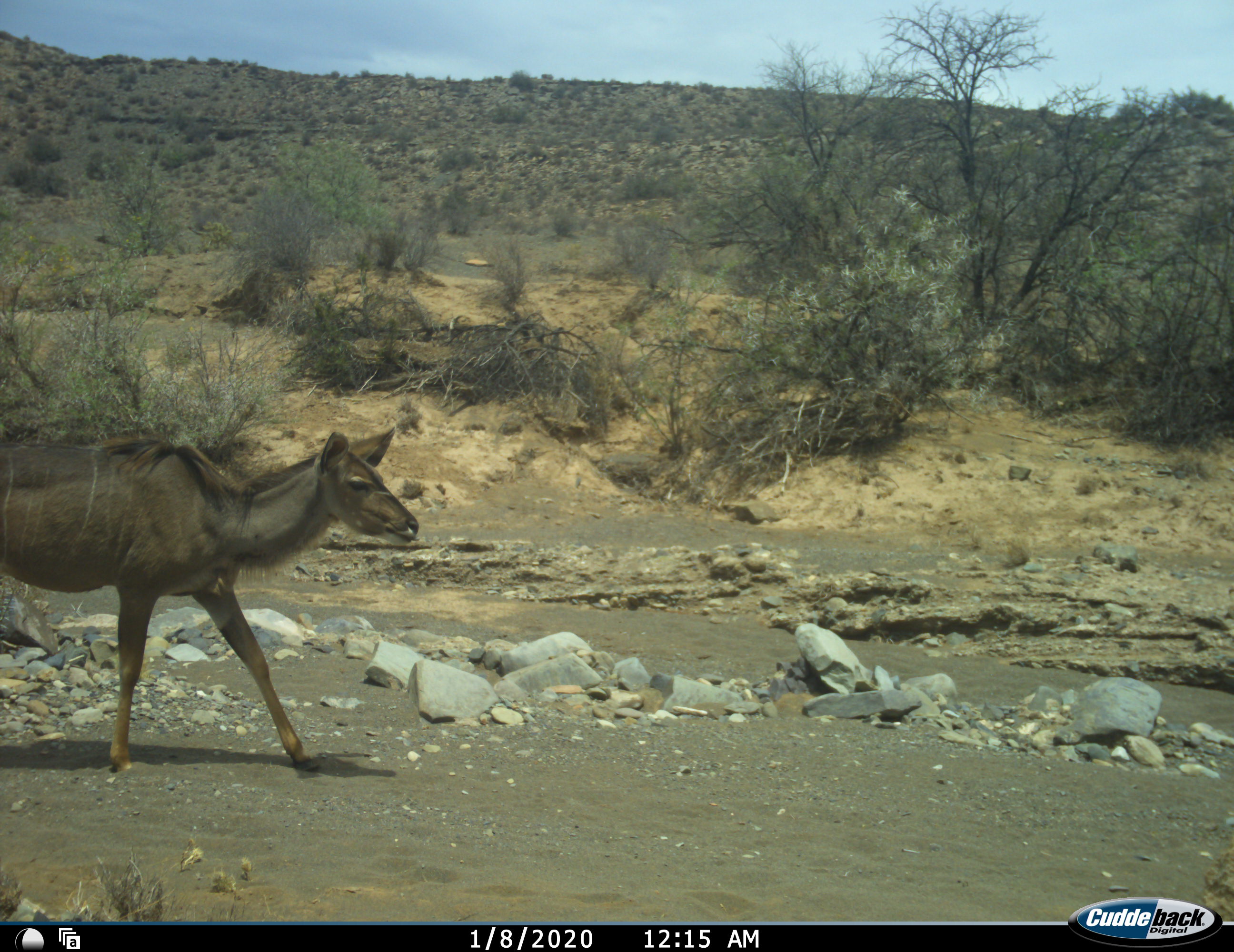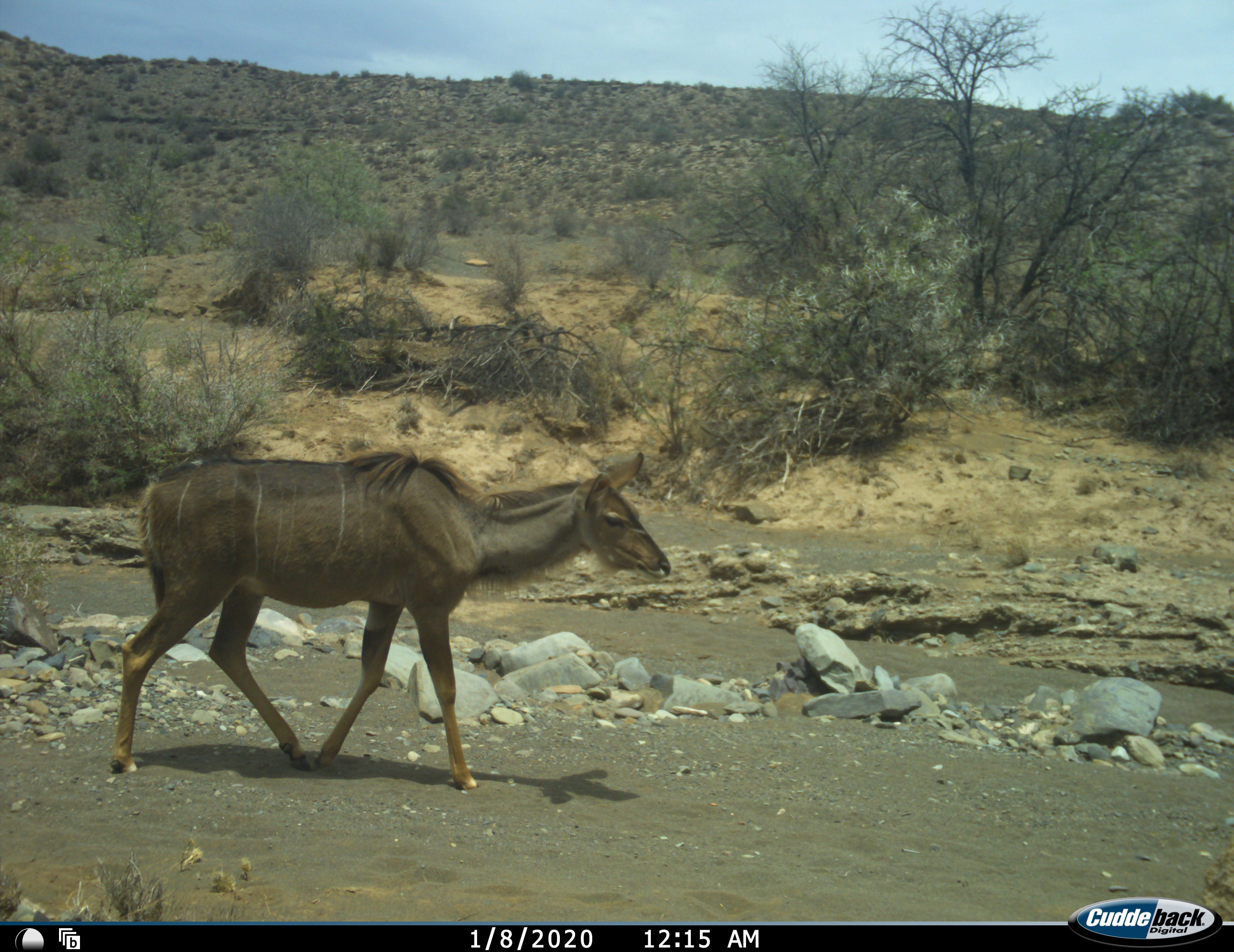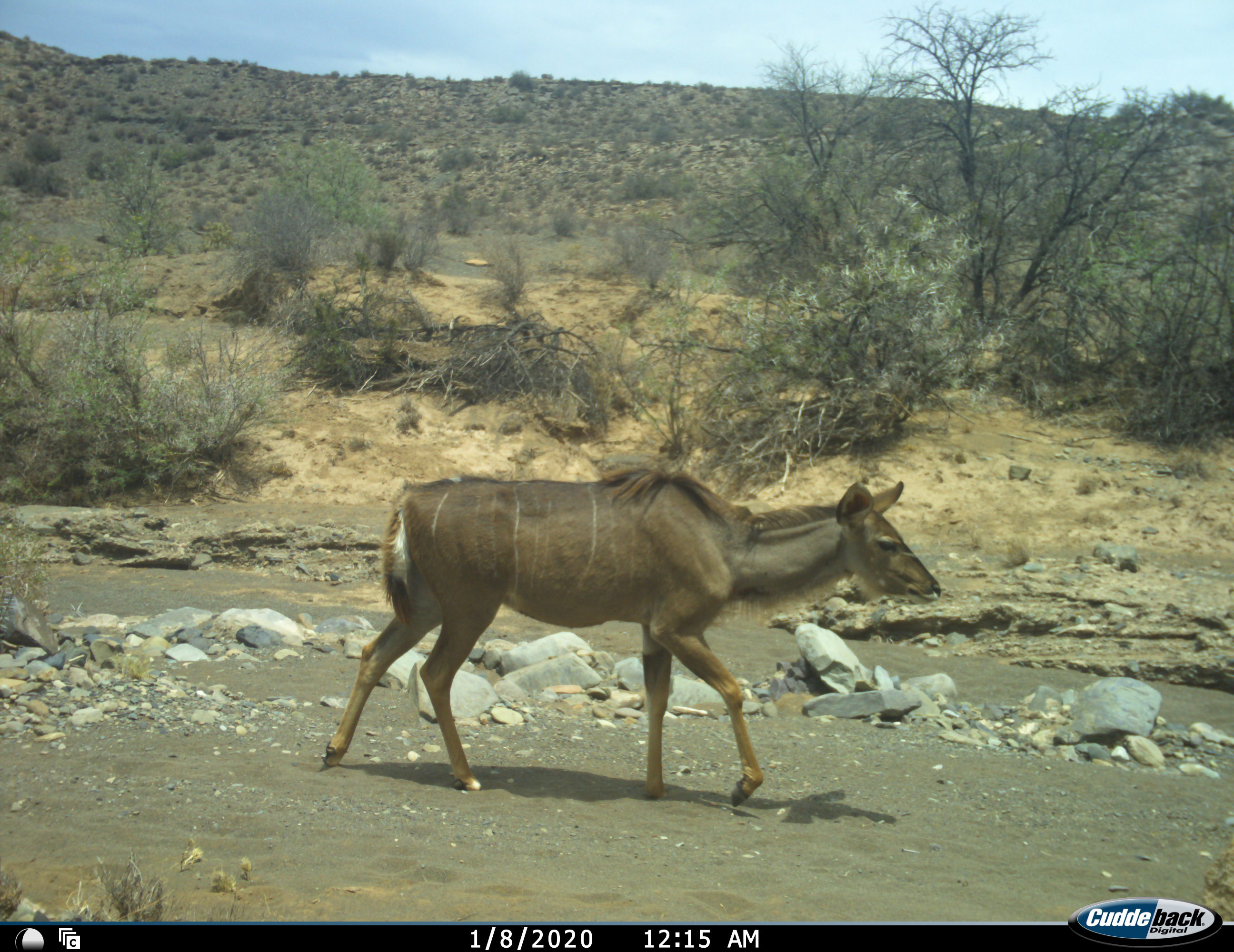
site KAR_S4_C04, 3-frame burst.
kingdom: Animalia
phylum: Chordata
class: Mammalia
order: Artiodactyla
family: Bovidae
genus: Tragelaphus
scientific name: Tragelaphus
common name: kudu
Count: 1.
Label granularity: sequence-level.